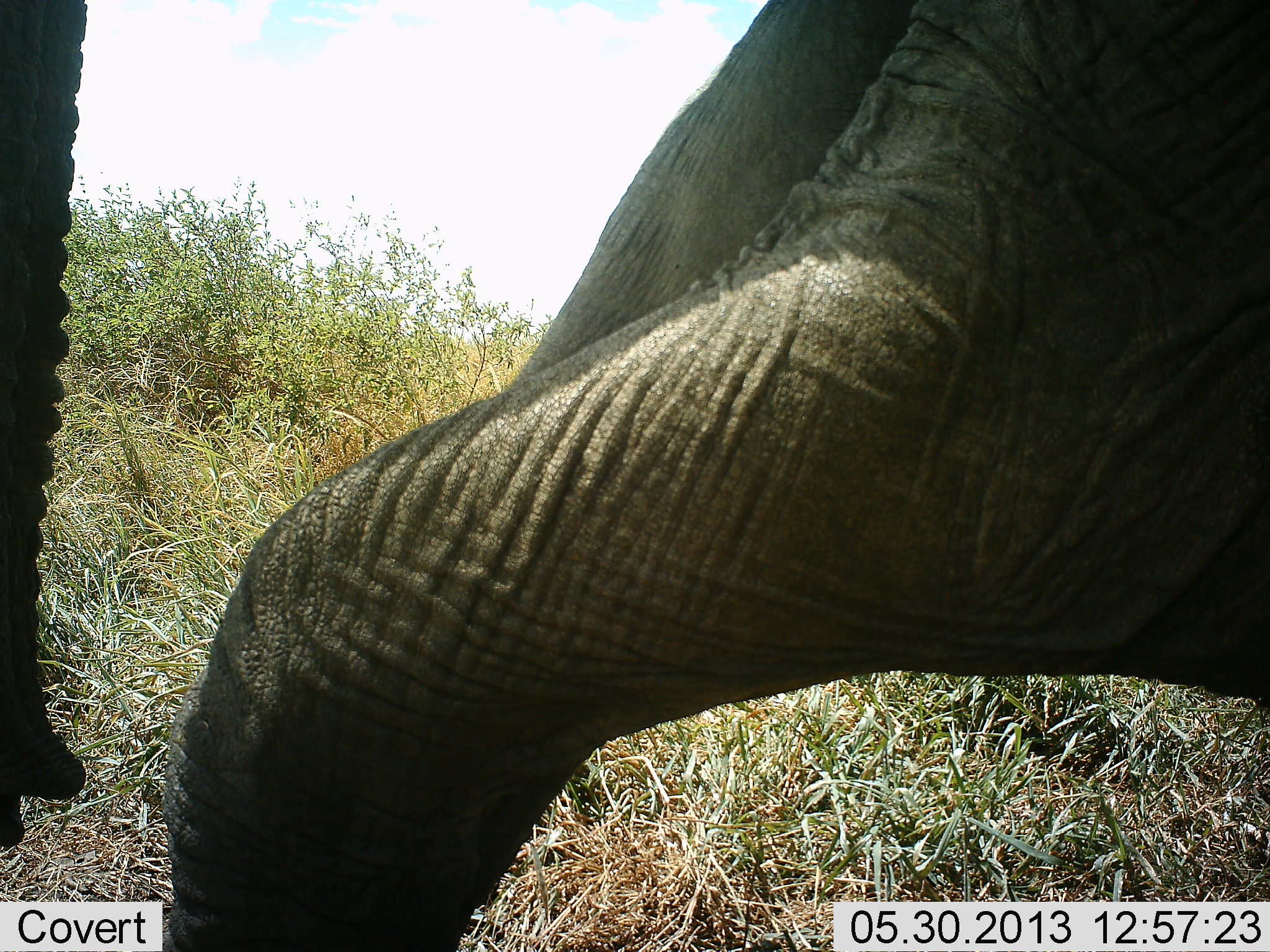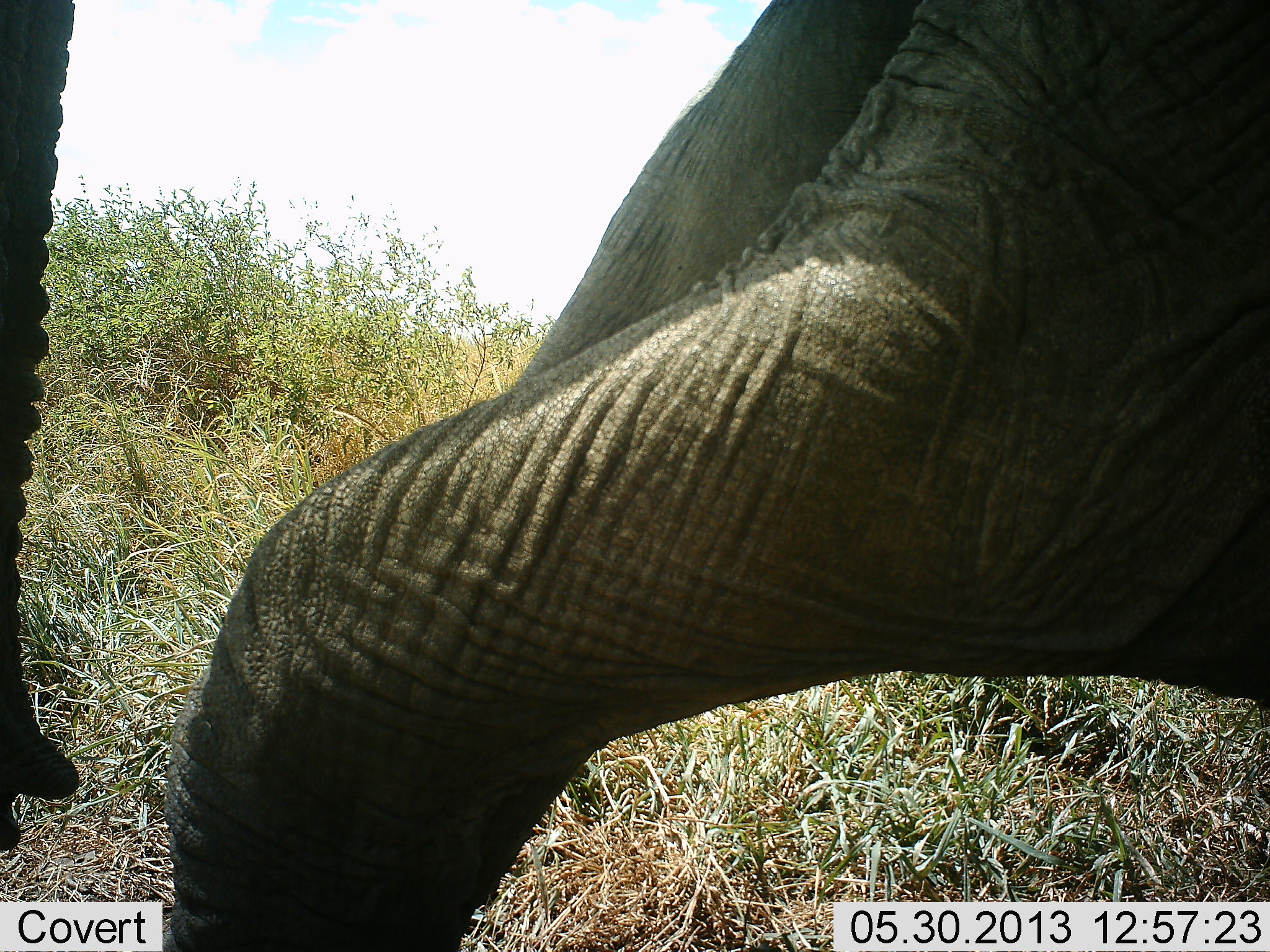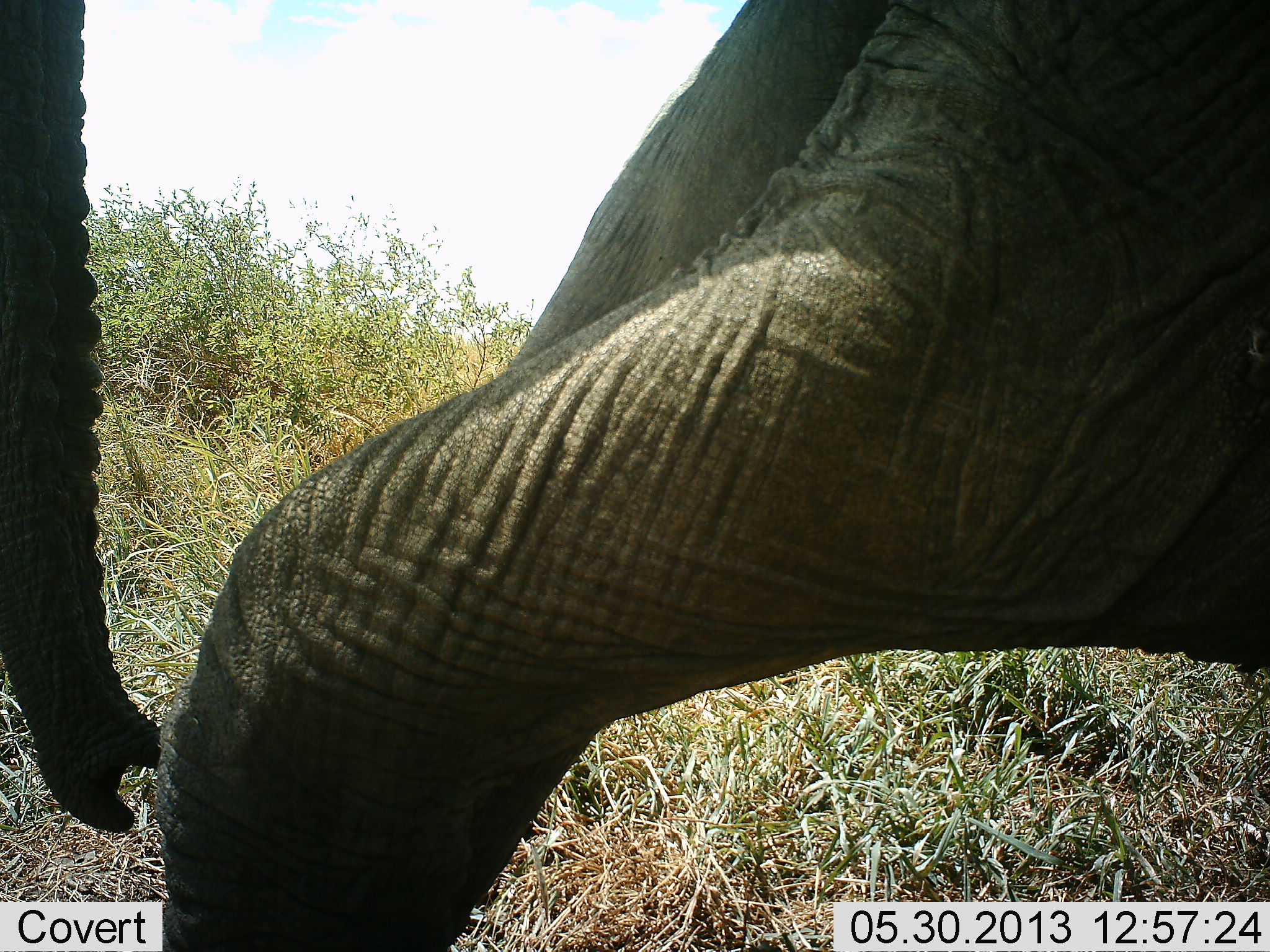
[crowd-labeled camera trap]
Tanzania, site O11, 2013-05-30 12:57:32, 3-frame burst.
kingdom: Animalia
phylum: Chordata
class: Mammalia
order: Proboscidea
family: Elephantidae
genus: Loxodonta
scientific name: Loxodonta africana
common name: african bush elephant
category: elephant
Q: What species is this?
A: Elephant (african bush elephant) (Loxodonta africana).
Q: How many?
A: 1.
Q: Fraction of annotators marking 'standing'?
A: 71%.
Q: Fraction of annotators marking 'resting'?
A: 21%.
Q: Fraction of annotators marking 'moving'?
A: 21%.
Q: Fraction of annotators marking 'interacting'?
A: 4%.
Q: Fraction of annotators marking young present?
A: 4%.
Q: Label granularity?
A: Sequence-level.